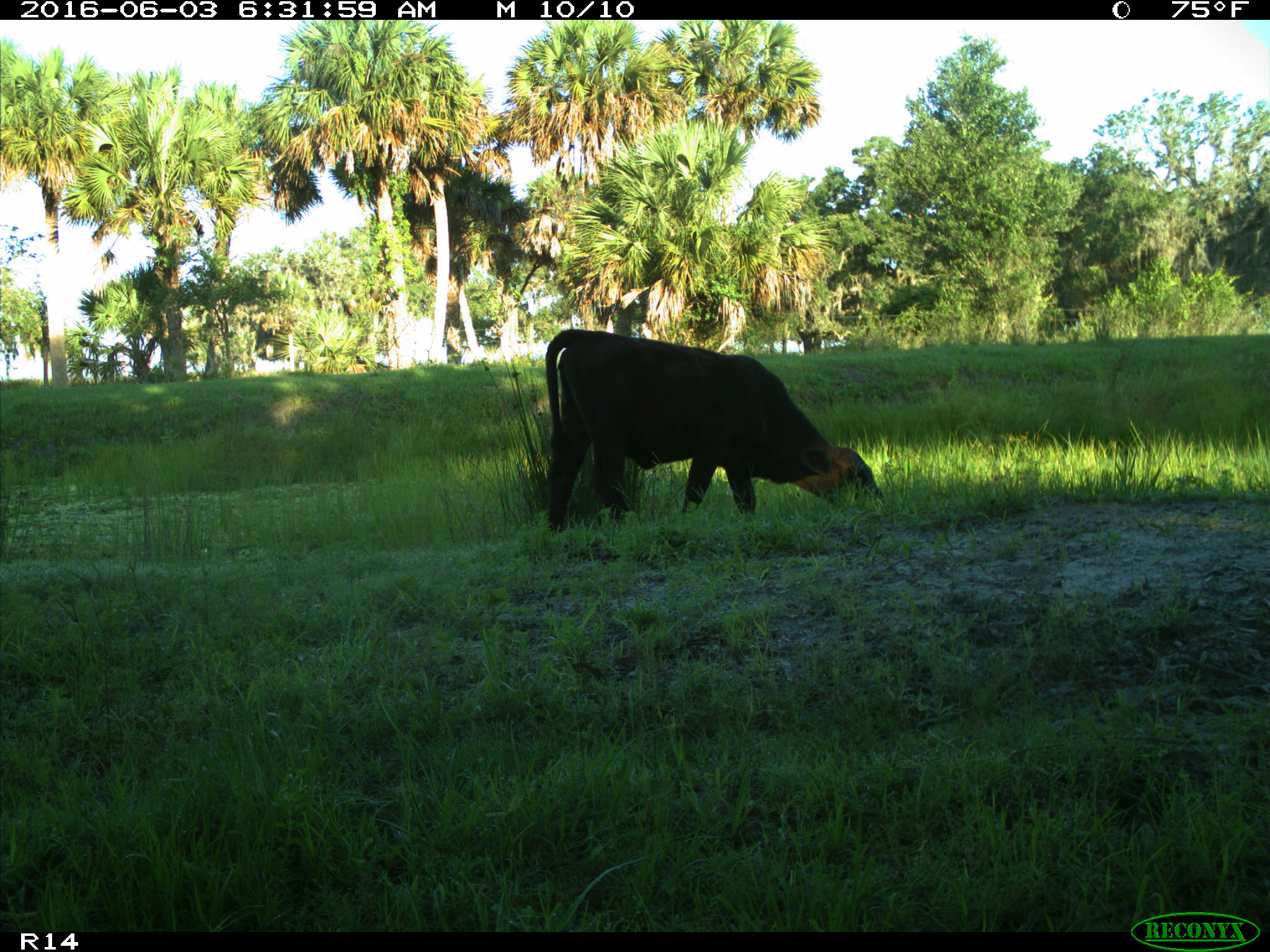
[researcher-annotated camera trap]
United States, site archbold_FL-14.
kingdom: Animalia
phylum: Chordata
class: Mammalia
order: Artiodactyla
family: Bovidae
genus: Bos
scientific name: Bos taurus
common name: domestic cow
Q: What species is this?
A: Bos taurus (domestic cow).